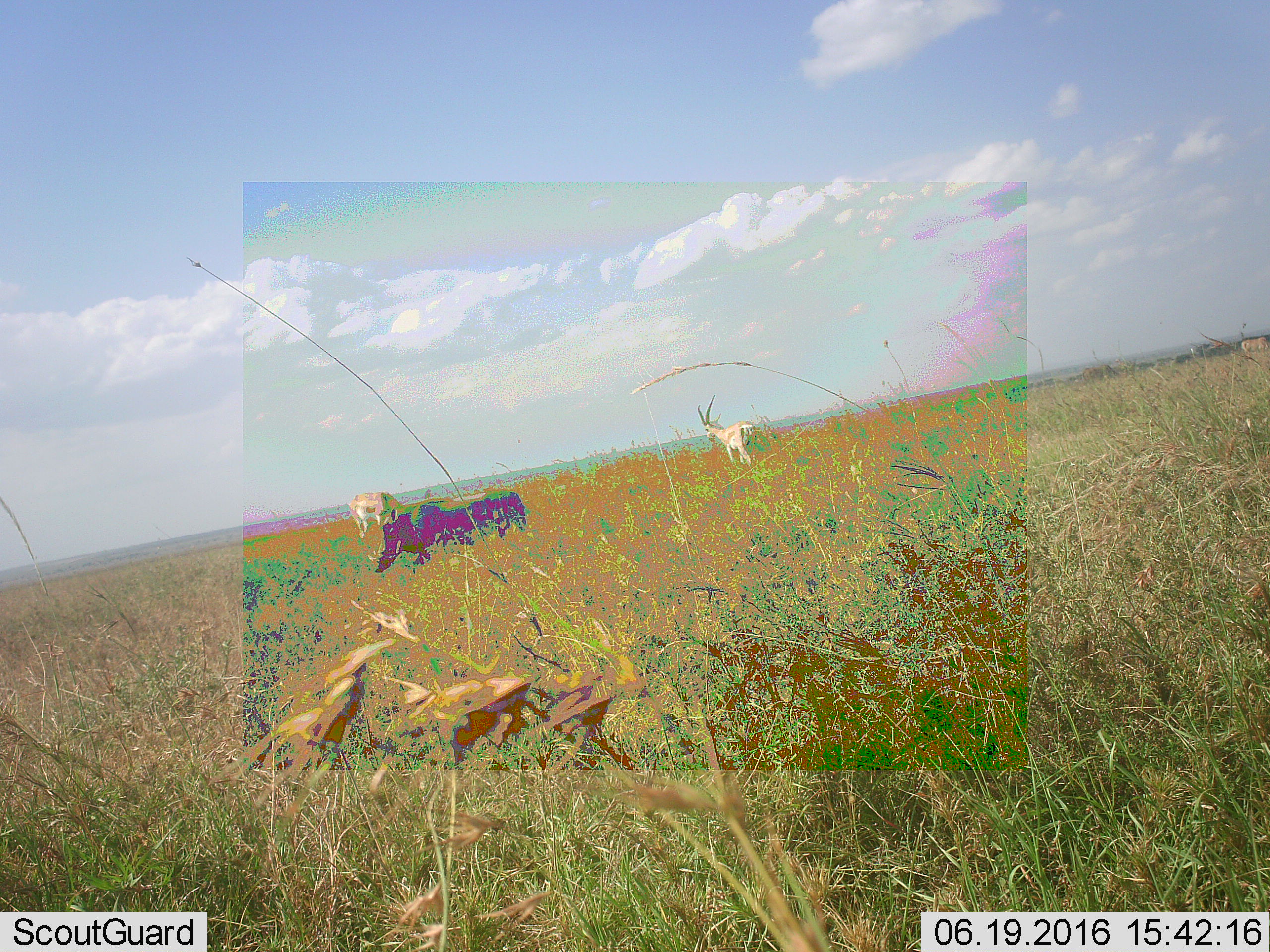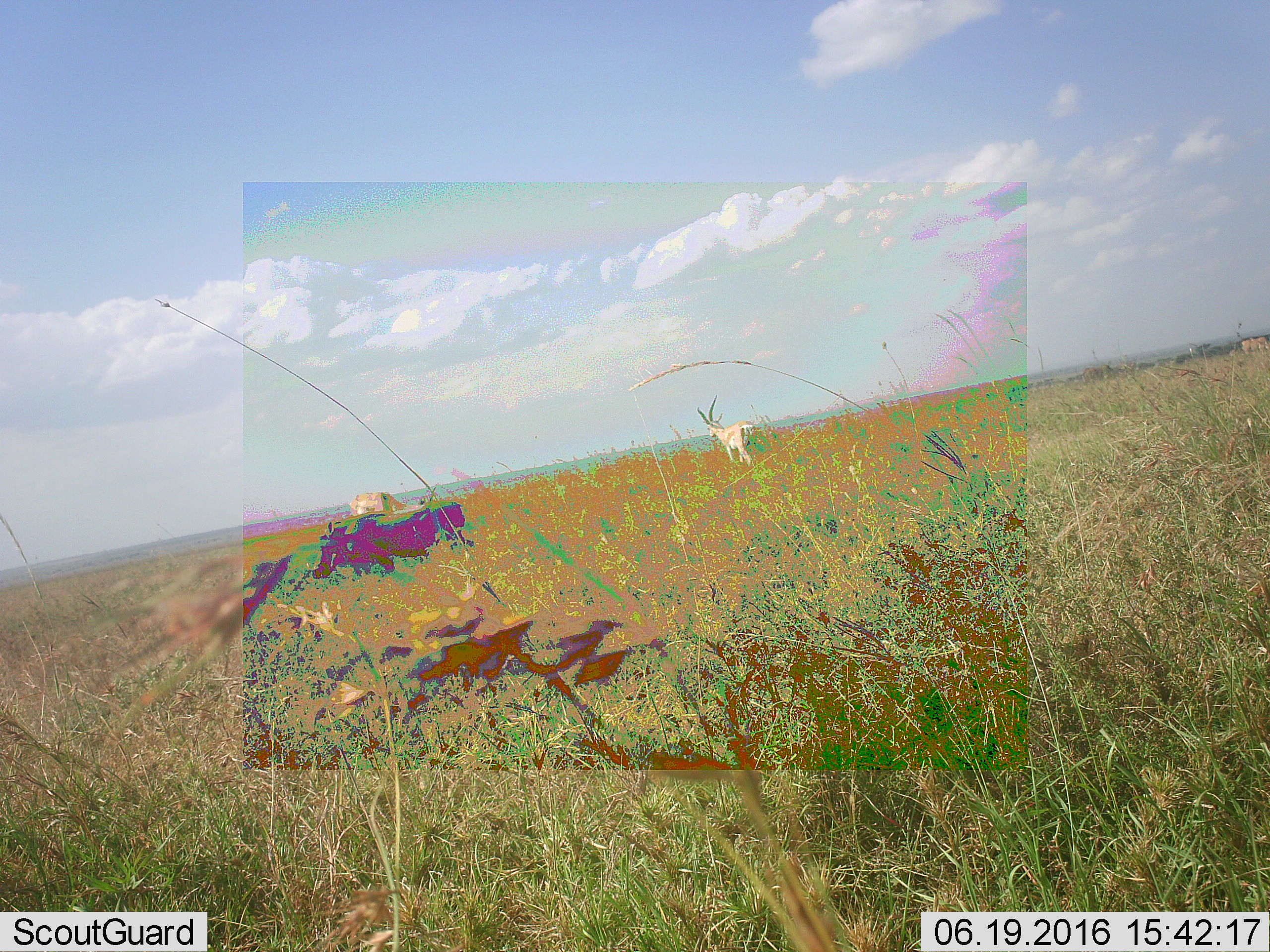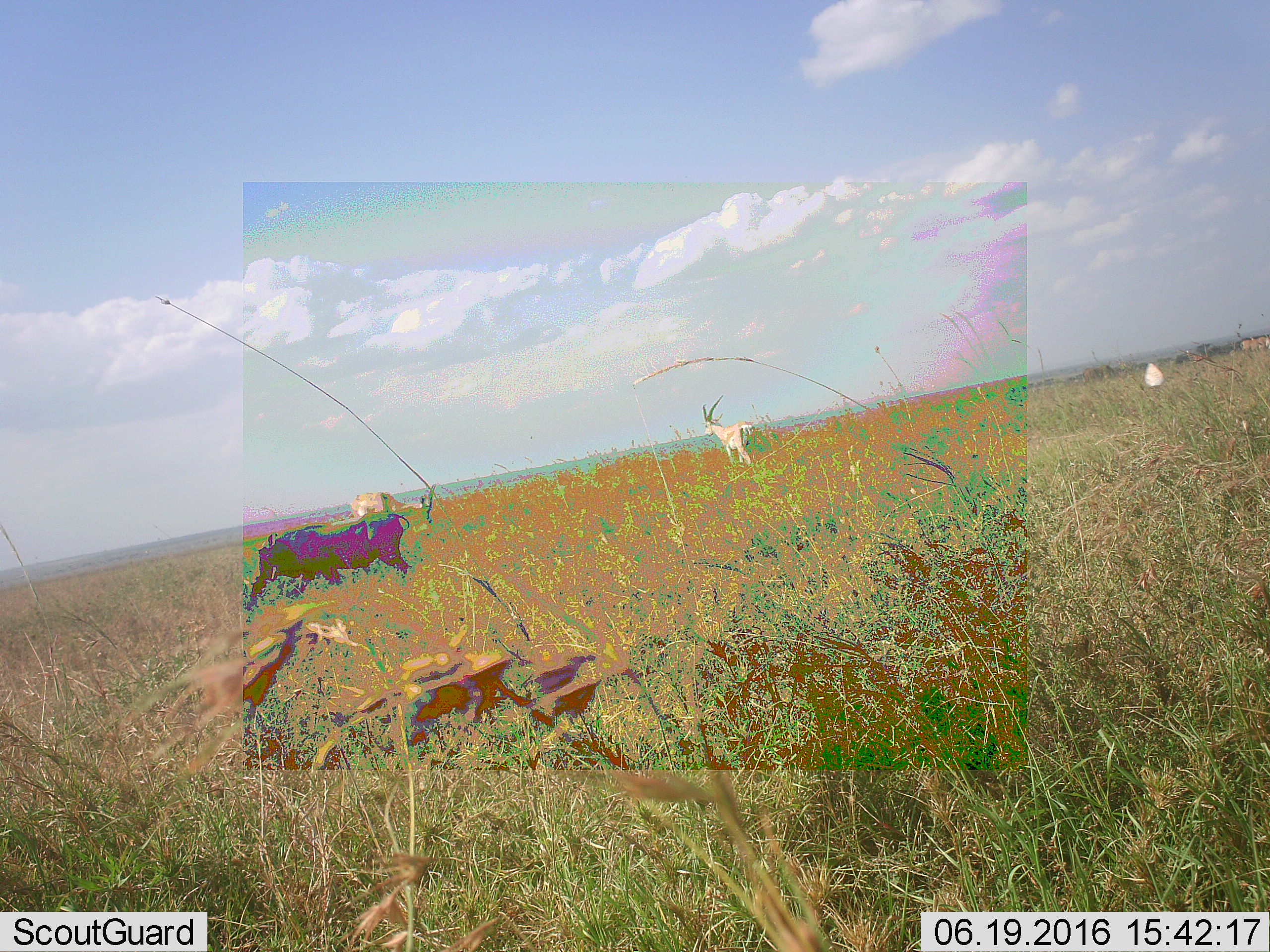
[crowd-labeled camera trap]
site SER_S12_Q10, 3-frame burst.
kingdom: Animalia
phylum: Chordata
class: Mammalia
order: Artiodactyla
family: Bovidae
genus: Nanger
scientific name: Nanger granti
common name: grant's gazelle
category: gazellegrants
Gazellegrants (grant's gazelle) (Nanger granti), count 2. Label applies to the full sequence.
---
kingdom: Animalia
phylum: Chordata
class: Mammalia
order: Artiodactyla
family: Suidae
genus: Phacochoerus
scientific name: Phacochoerus africanus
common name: warthog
Warthog (Phacochoerus africanus), count 1. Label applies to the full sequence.